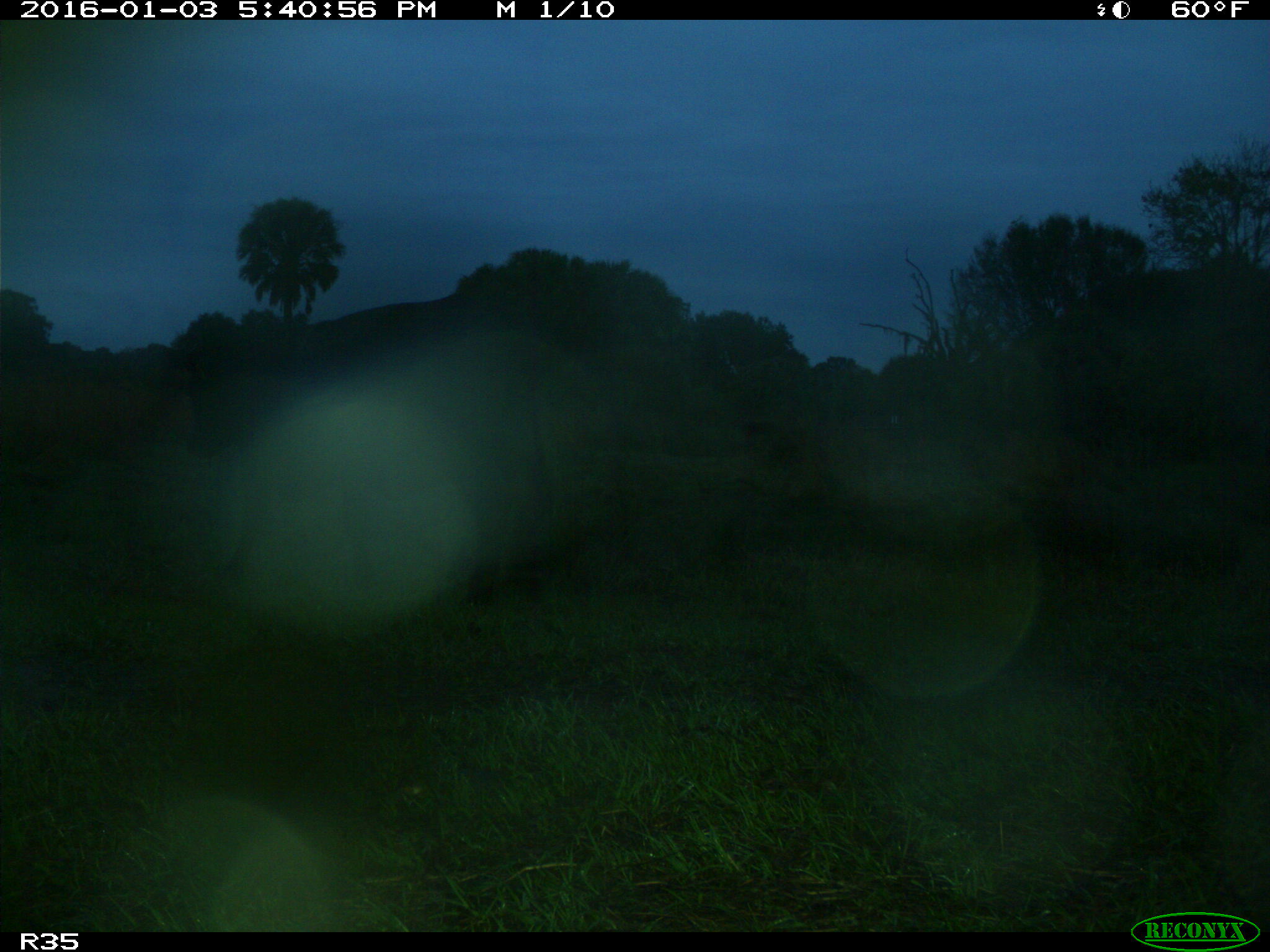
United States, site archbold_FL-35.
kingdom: Animalia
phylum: Chordata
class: Mammalia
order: Artiodactyla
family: Bovidae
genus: Bos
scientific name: Bos taurus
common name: domestic cow